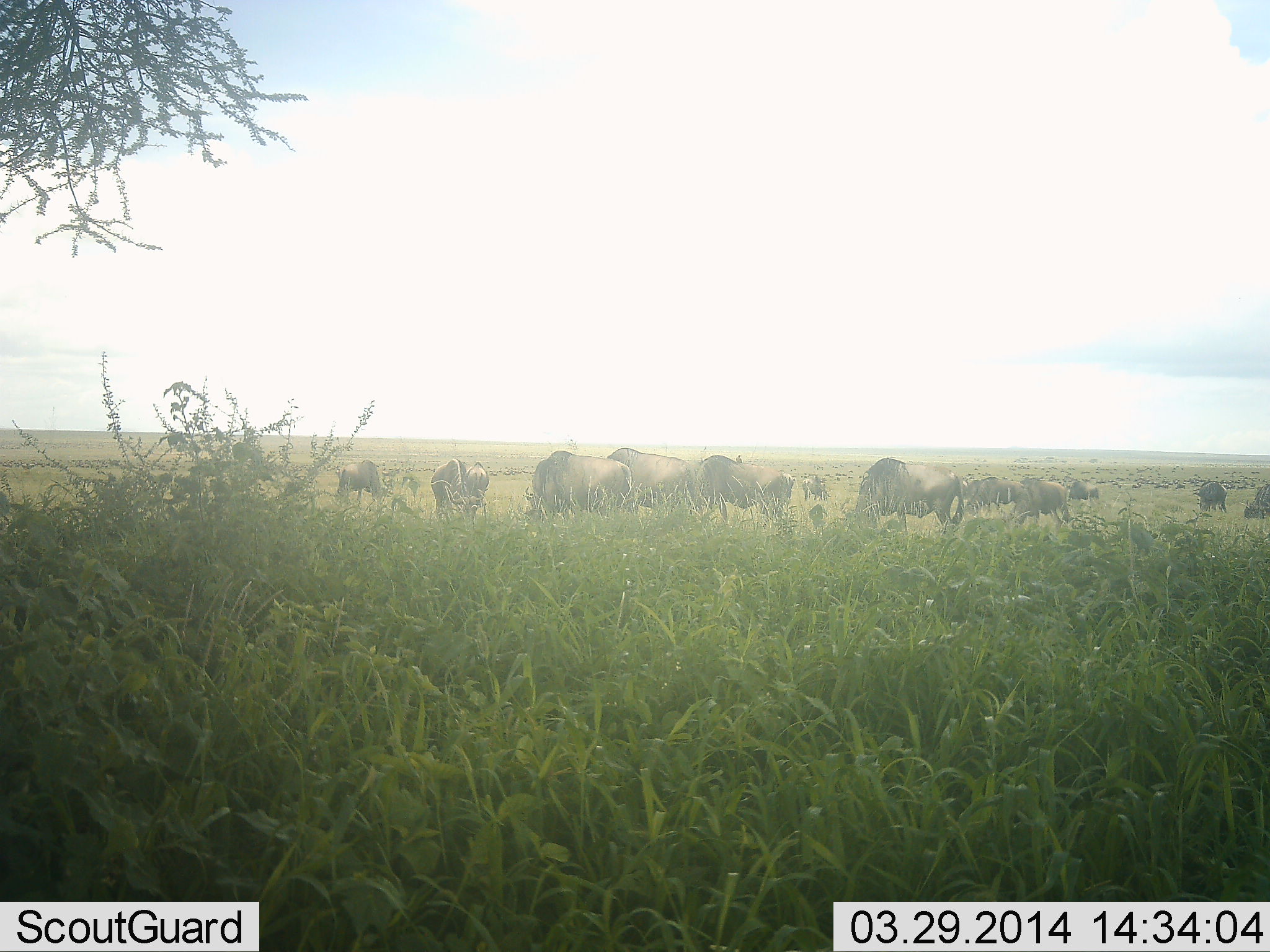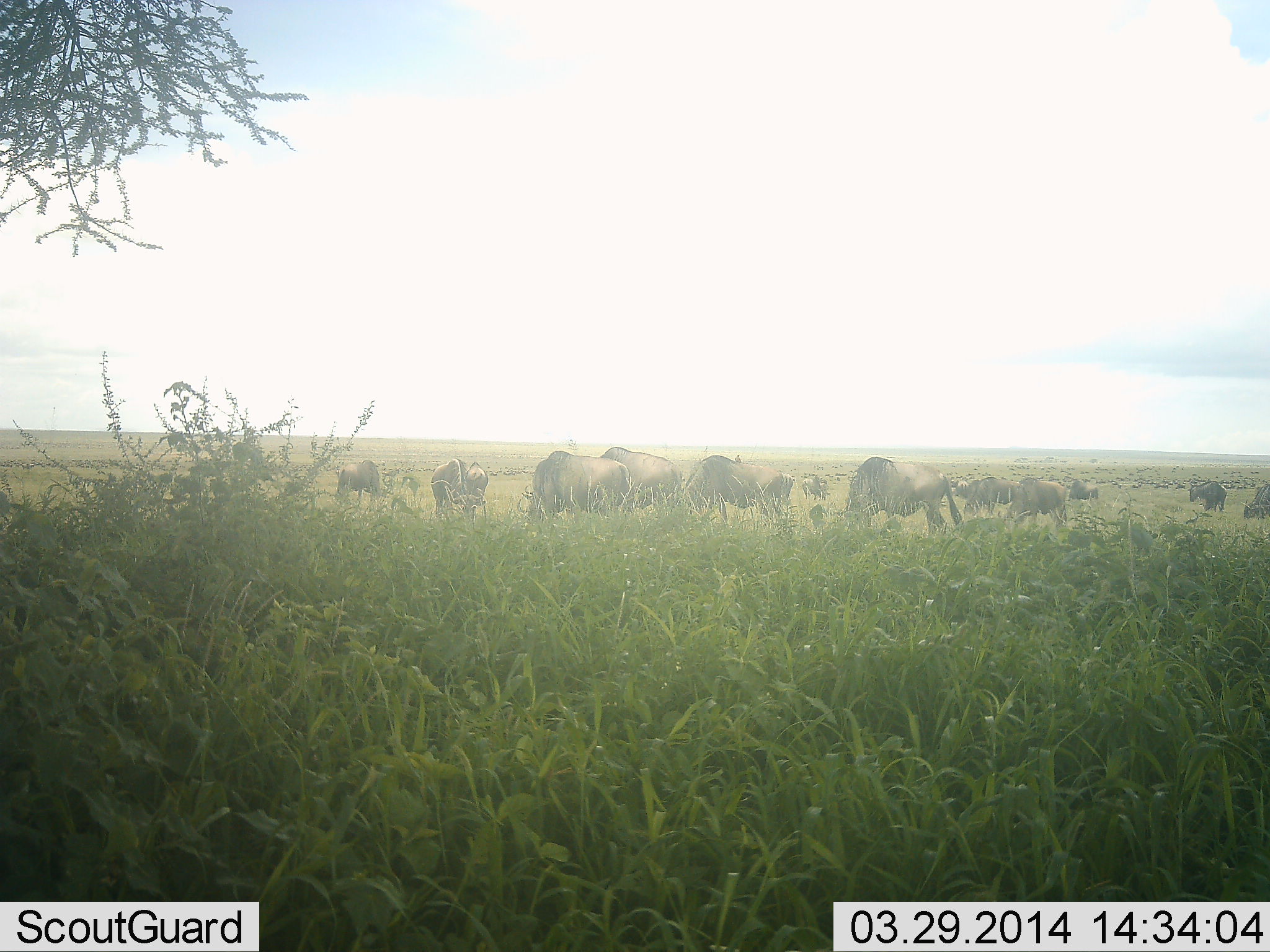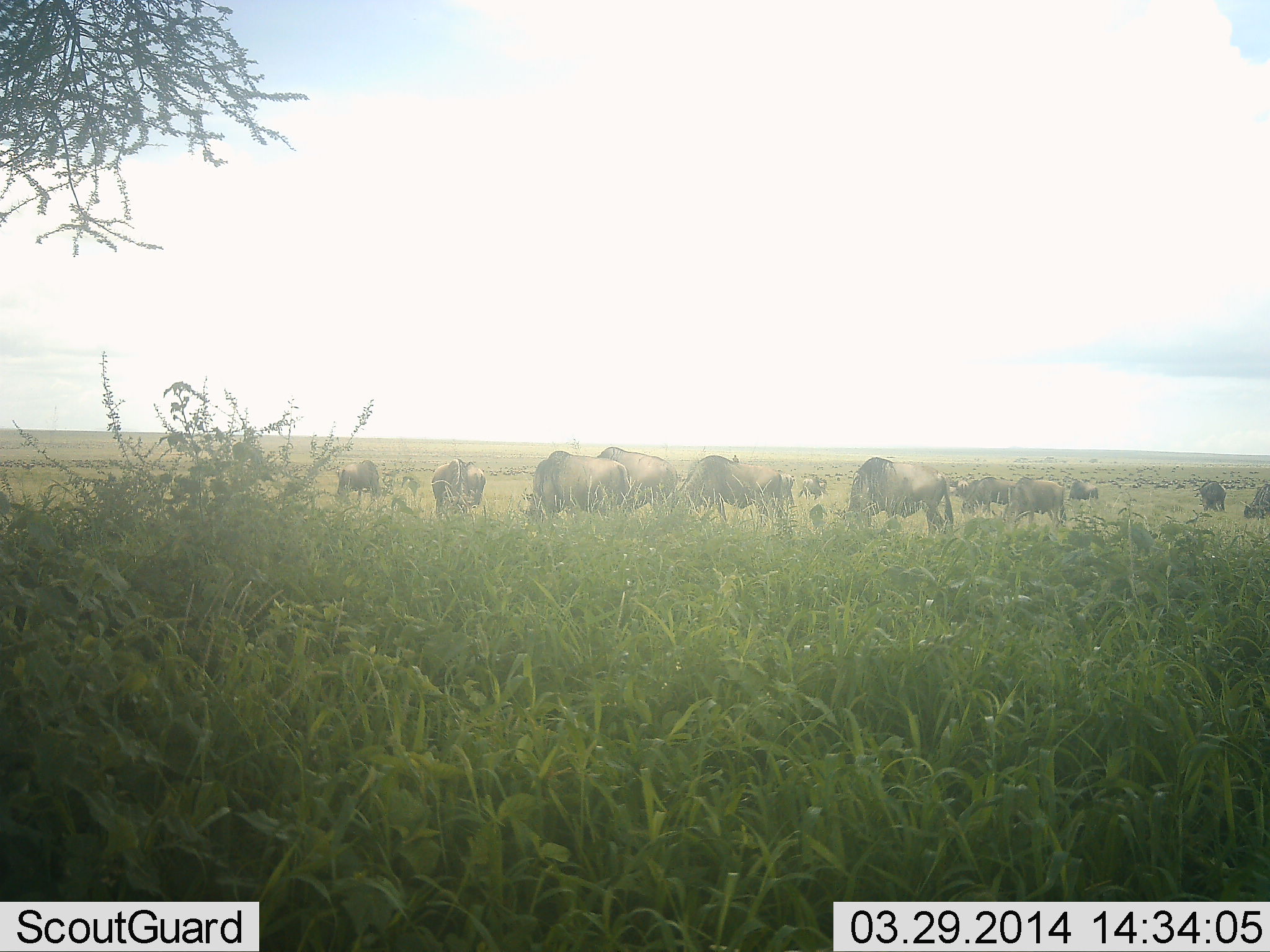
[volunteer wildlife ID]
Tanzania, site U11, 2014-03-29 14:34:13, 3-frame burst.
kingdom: Animalia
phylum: Chordata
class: Mammalia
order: Artiodactyla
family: Bovidae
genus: Connochaetes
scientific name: Connochaetes taurinus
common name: blue wildebeest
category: wildebeest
Wildebeest (blue wildebeest) (Connochaetes taurinus), count 11-50. Behavior (volunteer vote fractions): standing 50%, resting 0%, moving 20%, interacting 0%. Young present (vote fraction): 0%. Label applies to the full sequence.